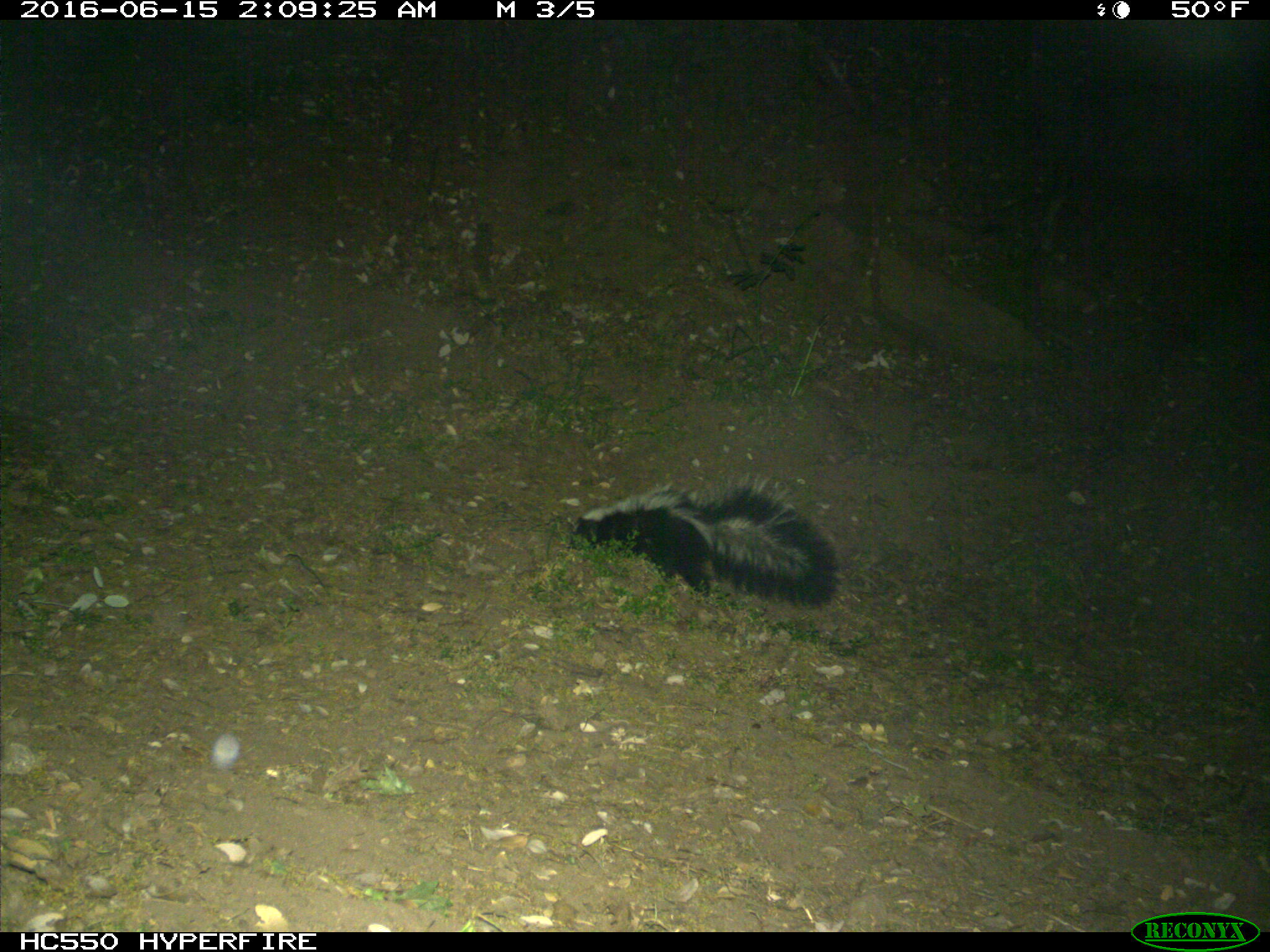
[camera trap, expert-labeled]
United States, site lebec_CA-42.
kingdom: Animalia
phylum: Chordata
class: Mammalia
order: Carnivora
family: Mephitidae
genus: Mephitis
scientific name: Mephitis mephitis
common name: striped skunk